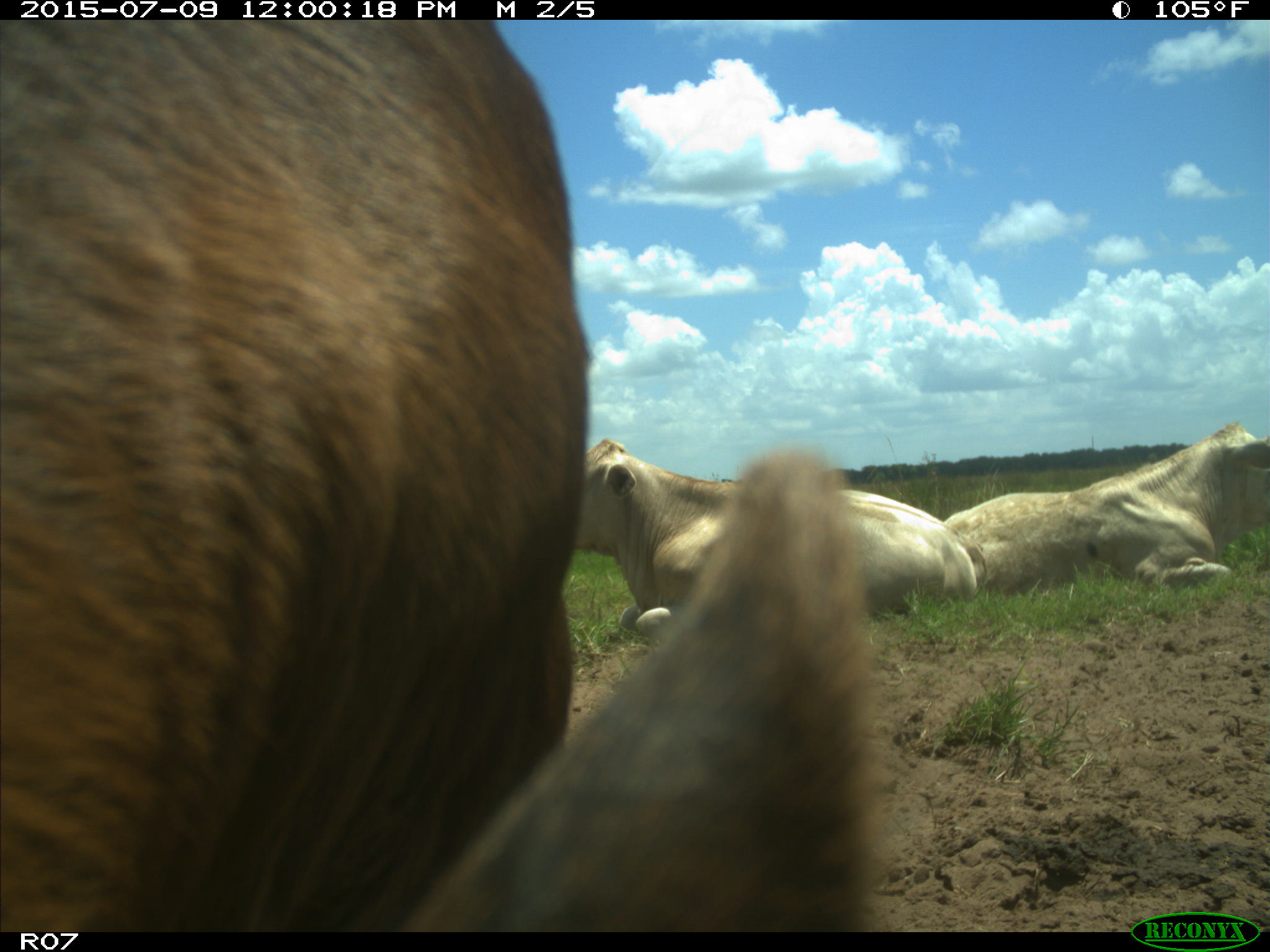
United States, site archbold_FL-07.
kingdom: Animalia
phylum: Chordata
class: Mammalia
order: Artiodactyla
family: Bovidae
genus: Bos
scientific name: Bos taurus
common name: domestic cow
Bos taurus (domestic cow).